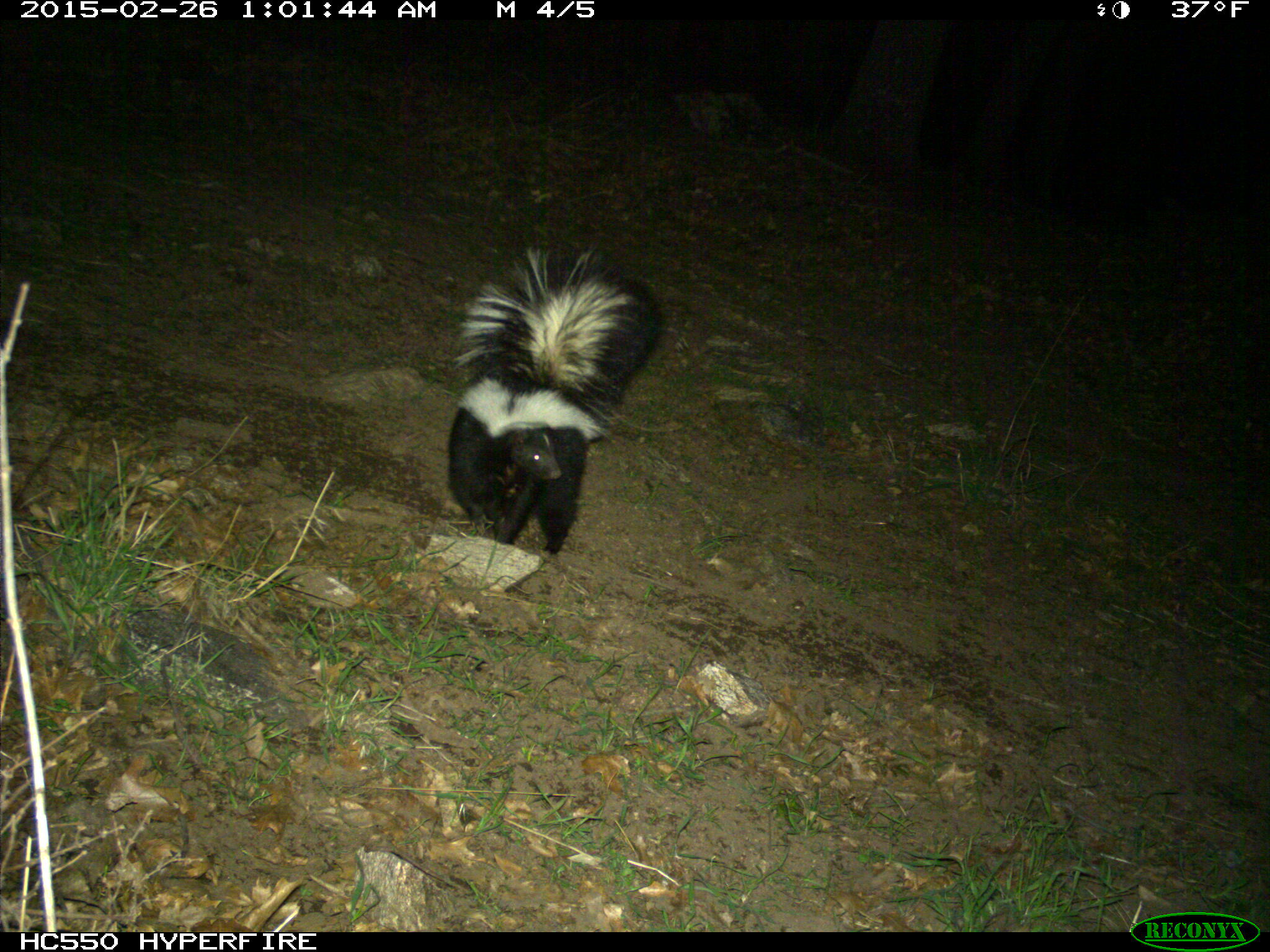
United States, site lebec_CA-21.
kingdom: Animalia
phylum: Chordata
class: Mammalia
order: Carnivora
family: Mephitidae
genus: Mephitis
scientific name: Mephitis mephitis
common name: striped skunk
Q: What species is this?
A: Mephitis mephitis (striped skunk).